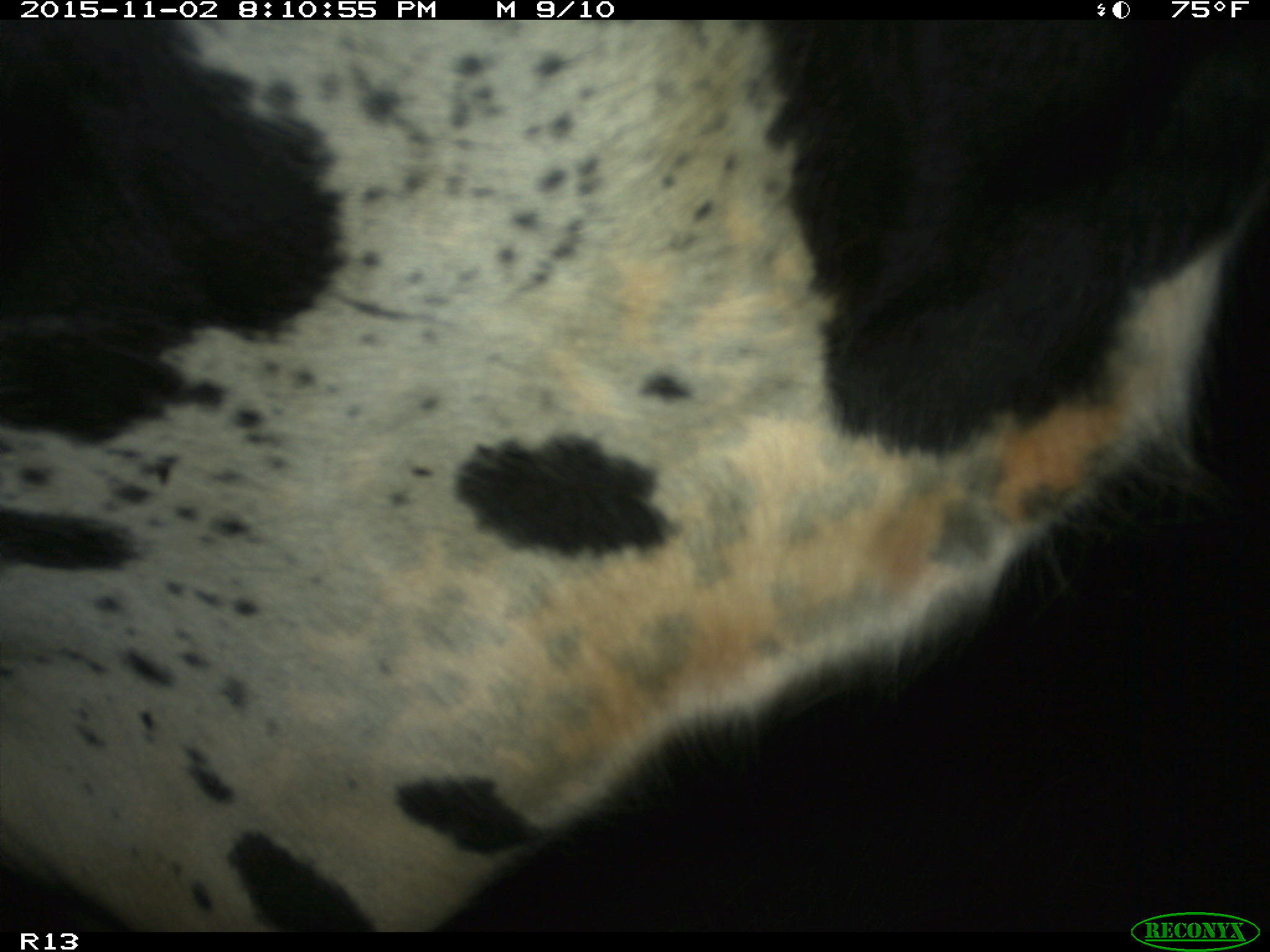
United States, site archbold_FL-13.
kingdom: Animalia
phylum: Chordata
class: Mammalia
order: Artiodactyla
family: Bovidae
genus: Bos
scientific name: Bos taurus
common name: domestic cow